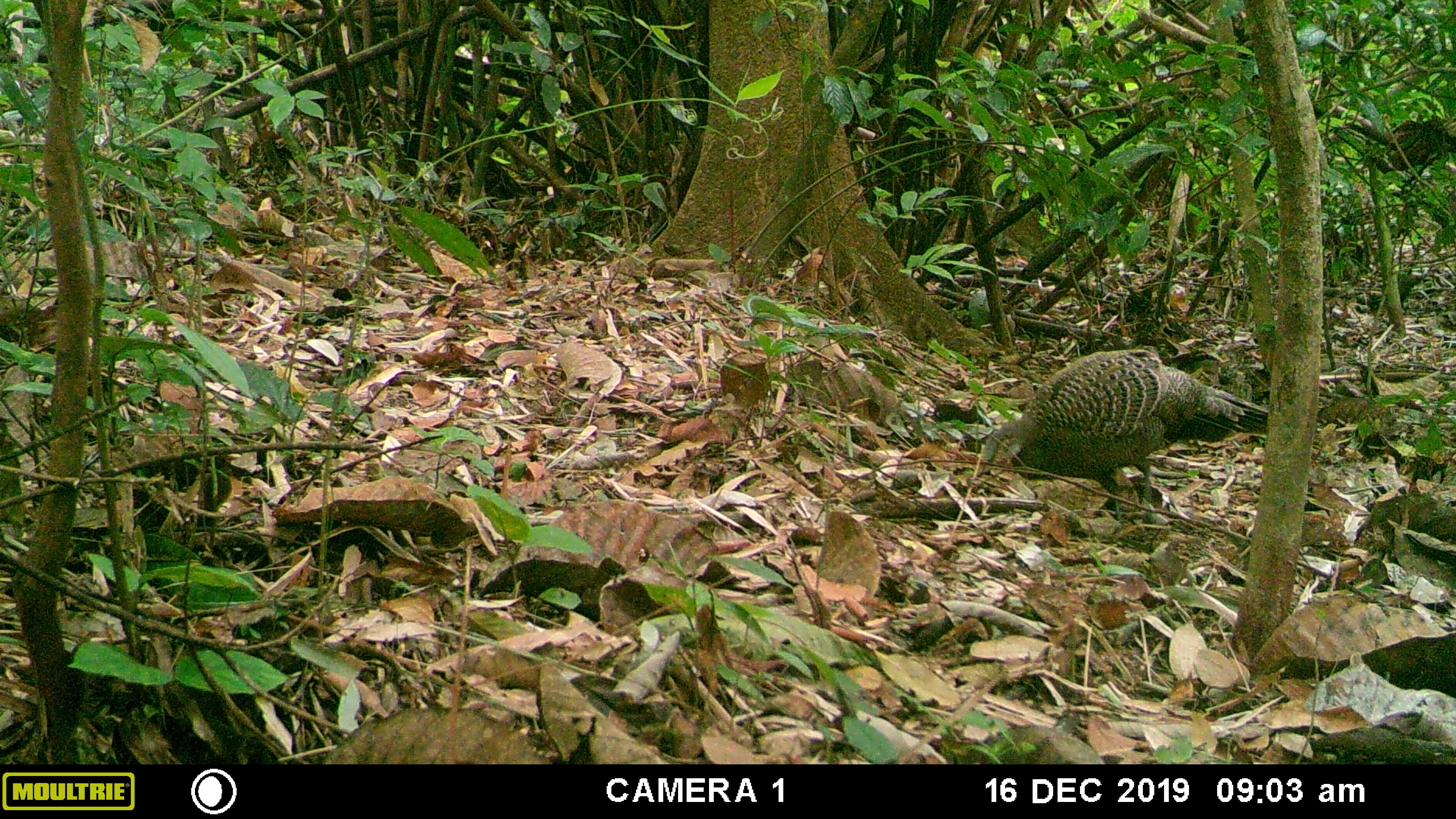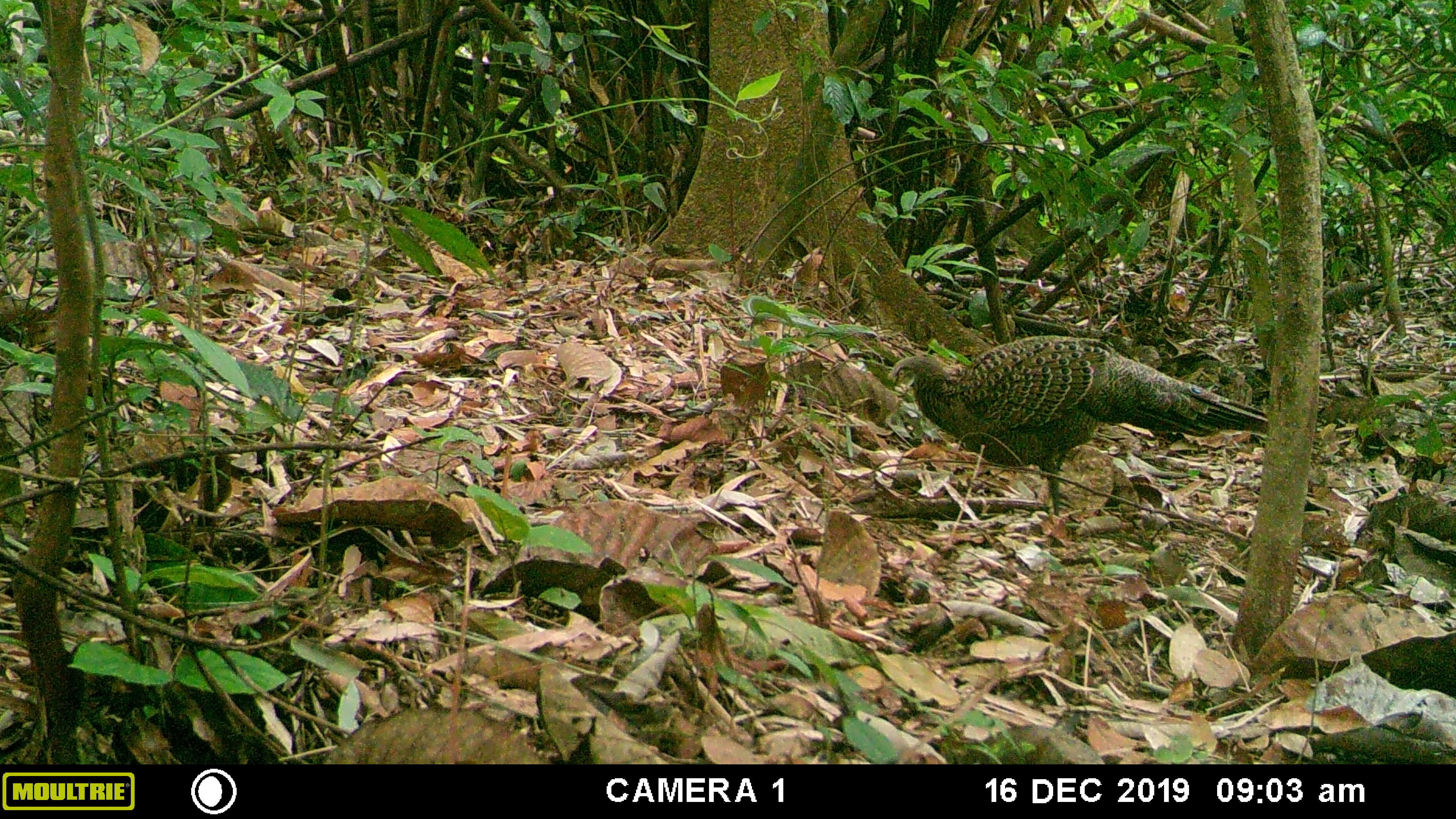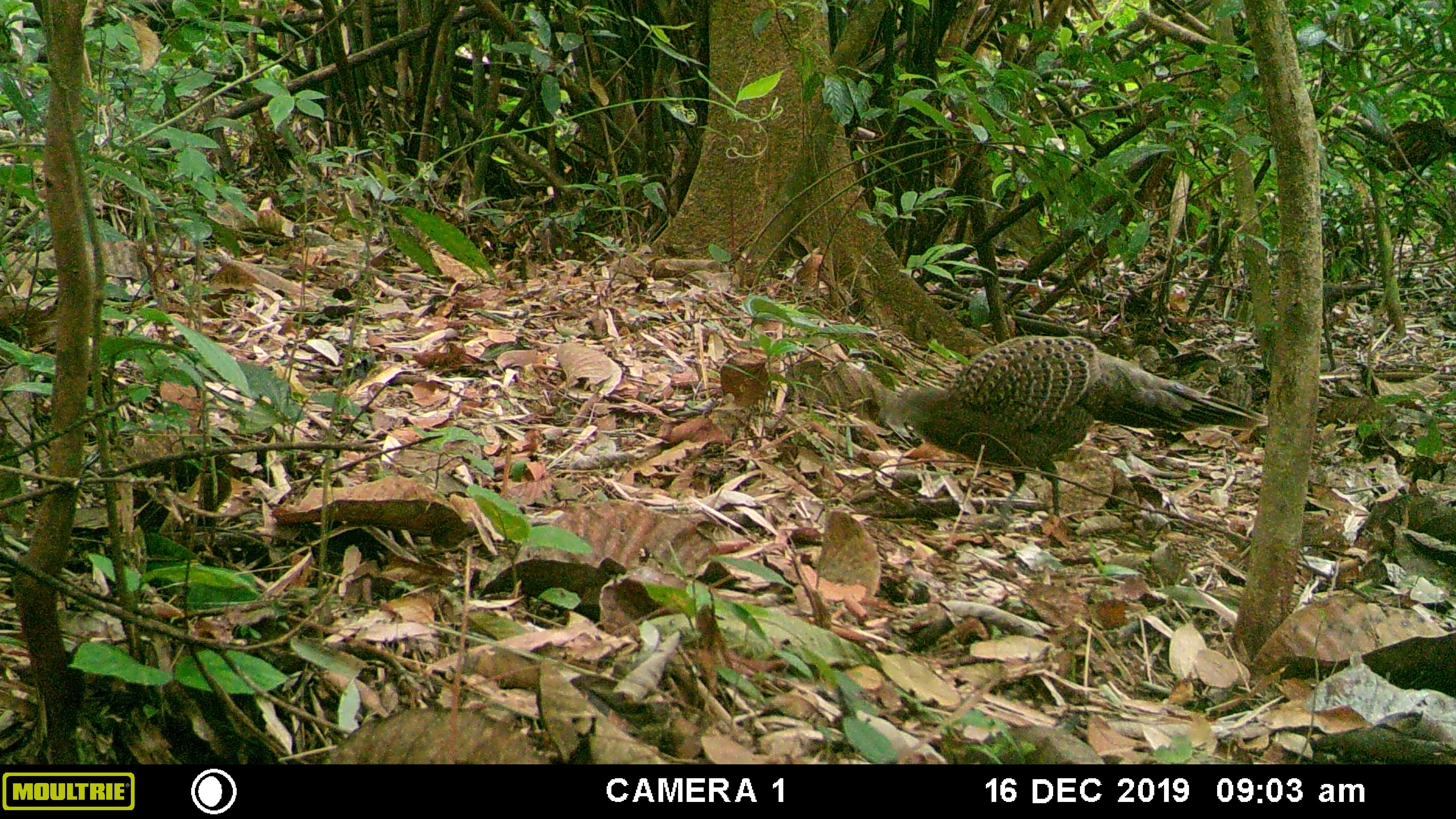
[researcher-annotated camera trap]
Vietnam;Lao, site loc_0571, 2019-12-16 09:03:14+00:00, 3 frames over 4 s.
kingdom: Animalia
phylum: Chordata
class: Aves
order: Galliformes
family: Phasianidae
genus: Polyplectron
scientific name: Polyplectron bicalcaratum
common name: gray peacock-pheasant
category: grey peacock pheasant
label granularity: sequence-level